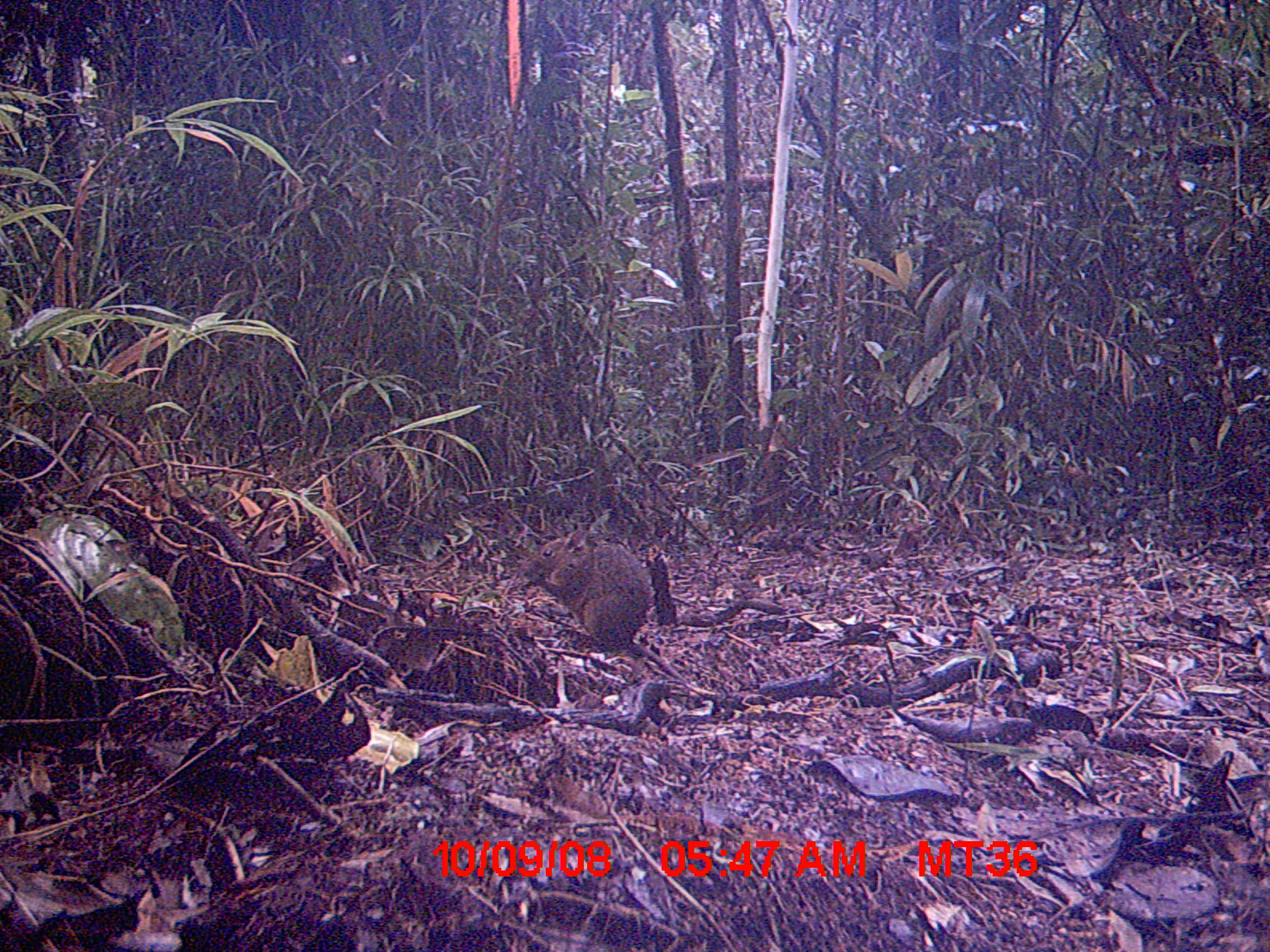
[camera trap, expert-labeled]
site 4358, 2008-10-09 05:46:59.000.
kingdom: Animalia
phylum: Chordata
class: Mammalia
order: Rodentia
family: Nesomyidae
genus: Nesomys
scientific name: Nesomys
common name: nesomys rodents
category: nesomys sp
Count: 1.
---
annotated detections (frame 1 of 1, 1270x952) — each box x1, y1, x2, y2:
nesomys sp: 517, 529, 690, 694